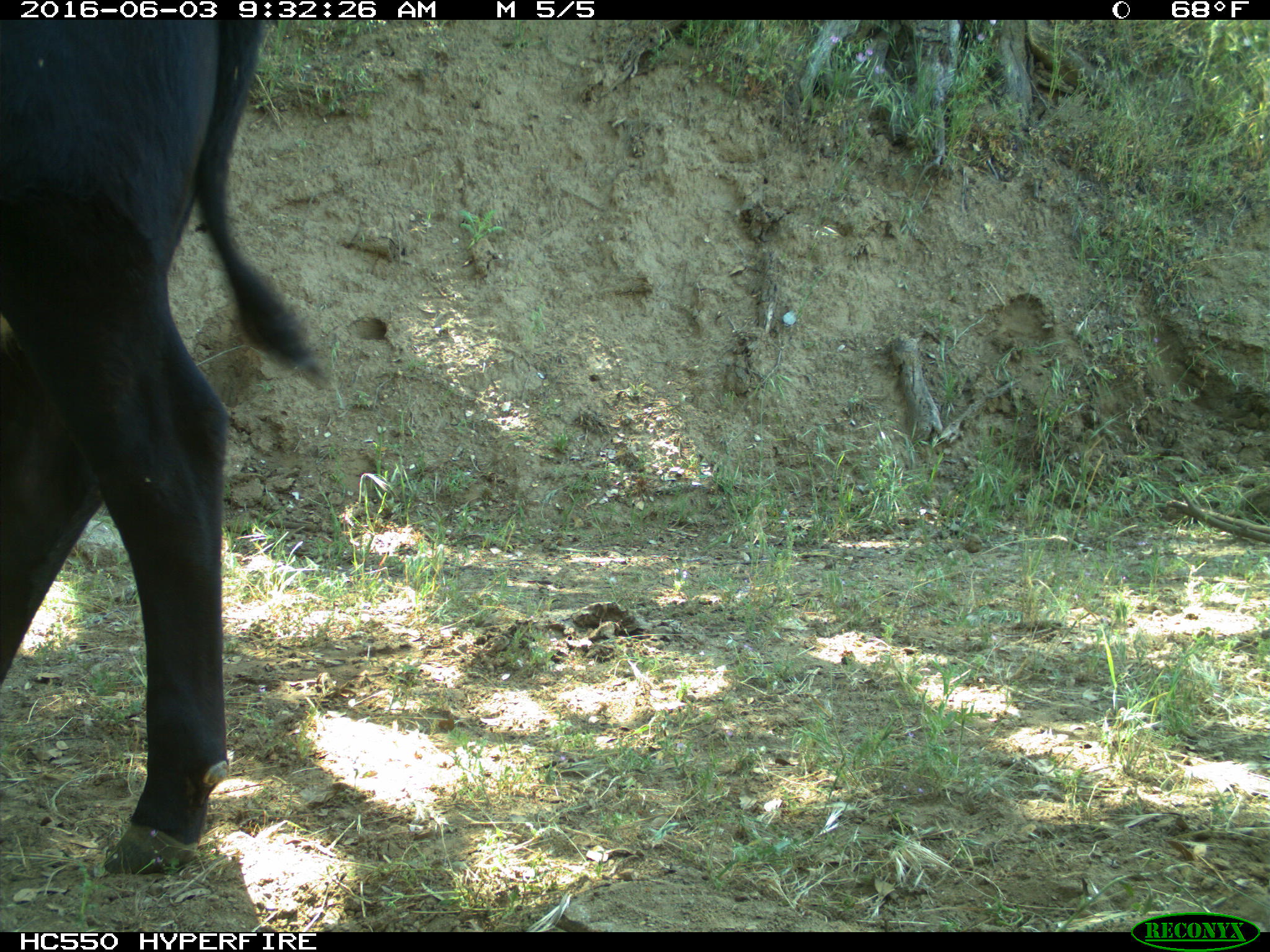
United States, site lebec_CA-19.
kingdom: Animalia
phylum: Chordata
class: Mammalia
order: Artiodactyla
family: Bovidae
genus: Bos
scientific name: Bos taurus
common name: domestic cow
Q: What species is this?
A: Bos taurus (domestic cow).